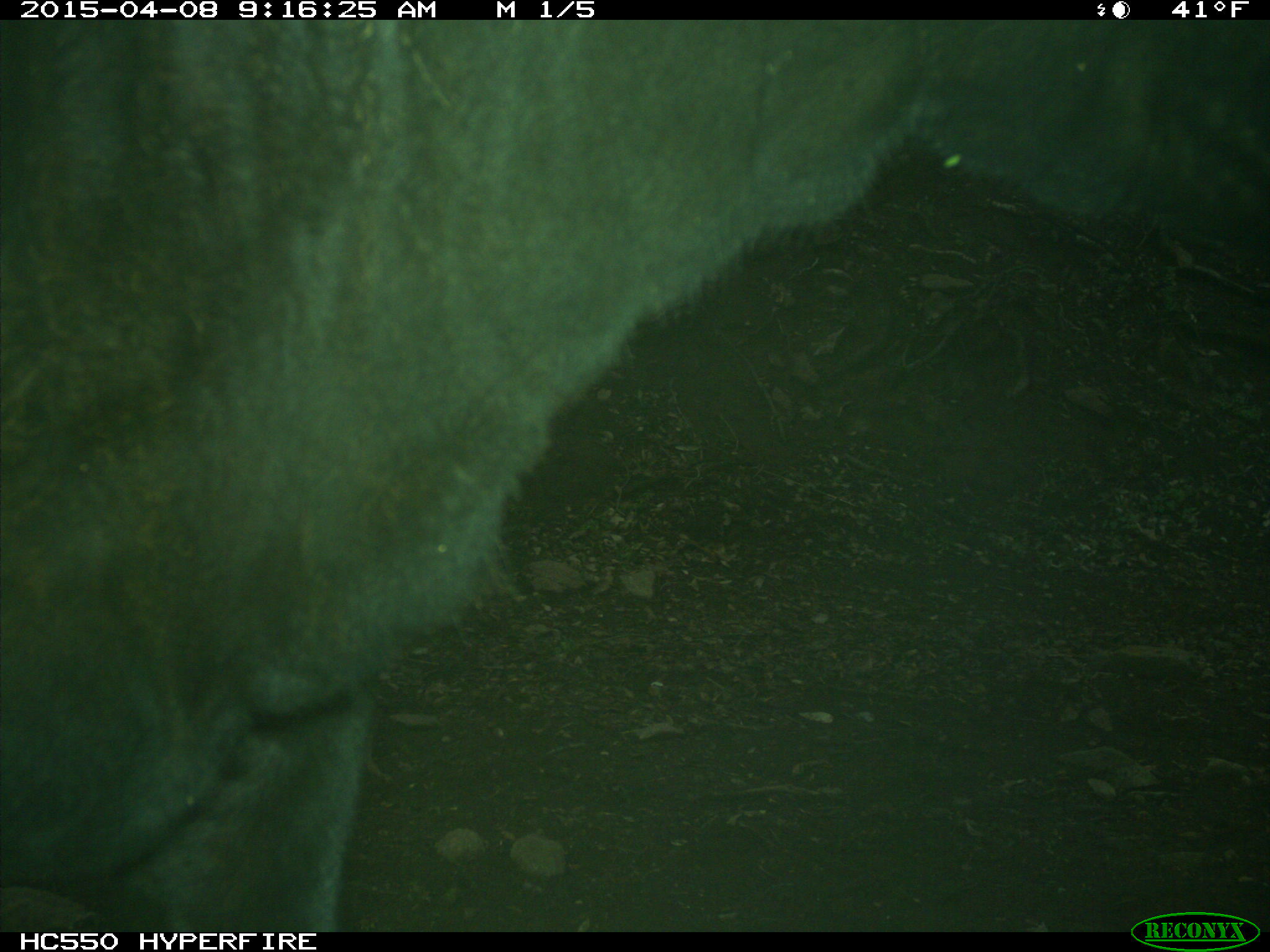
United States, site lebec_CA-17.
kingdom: Animalia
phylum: Chordata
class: Mammalia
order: Artiodactyla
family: Bovidae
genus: Bos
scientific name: Bos taurus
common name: domestic cow